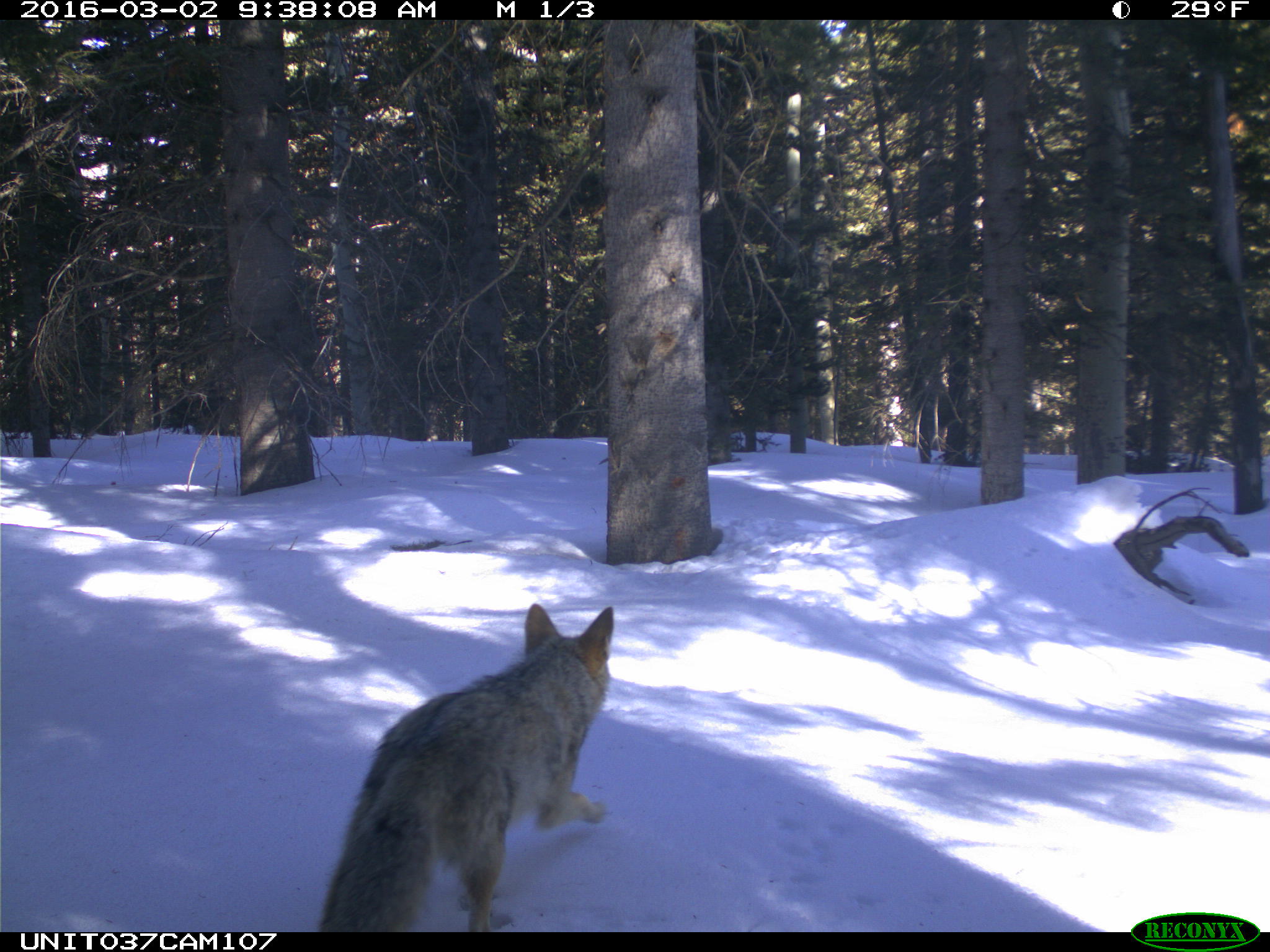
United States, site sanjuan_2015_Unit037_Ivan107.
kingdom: Animalia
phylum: Chordata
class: Mammalia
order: Carnivora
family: Canidae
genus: Canis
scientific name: Canis latrans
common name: coyote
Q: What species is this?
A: Canis latrans (coyote).